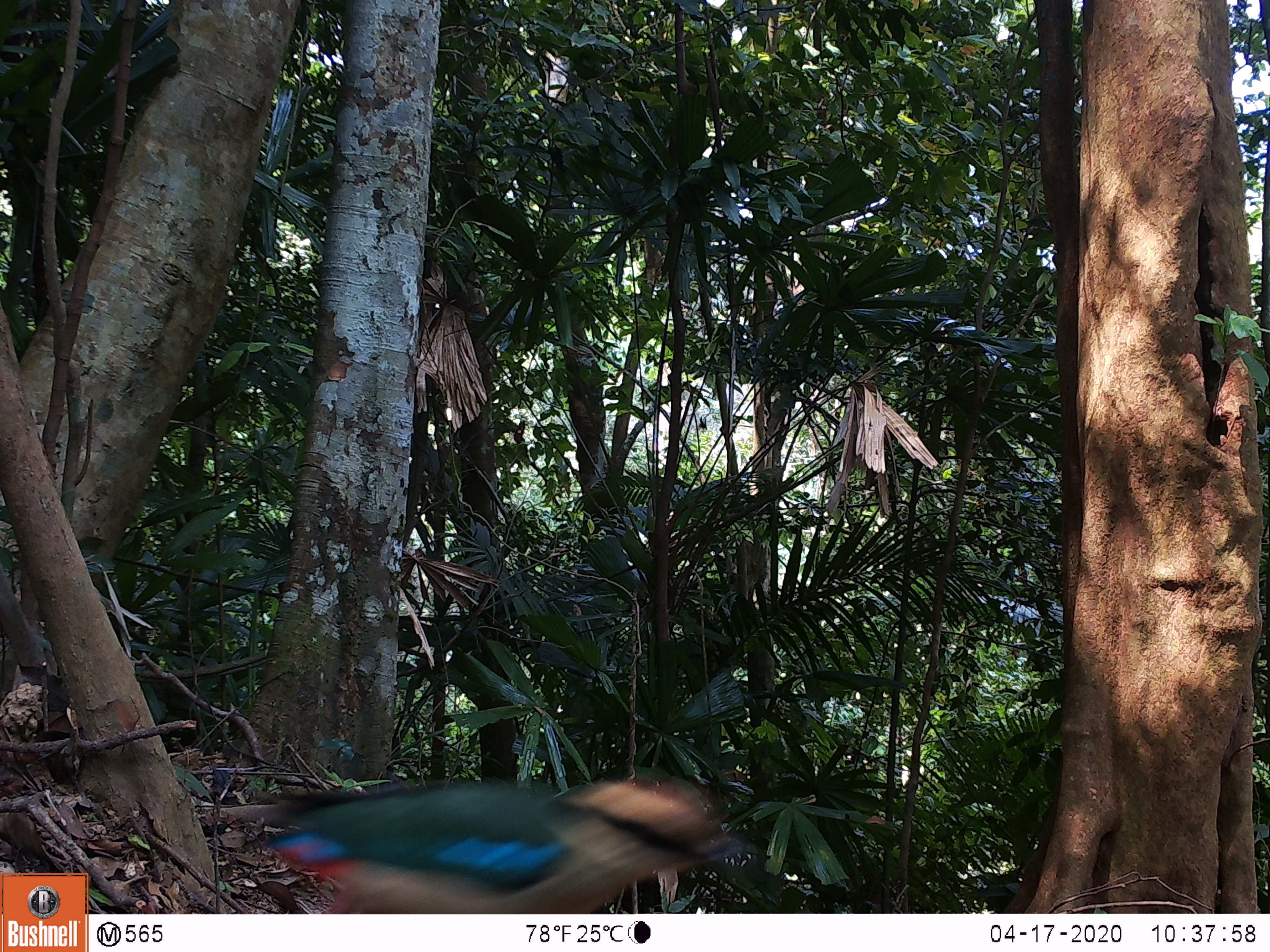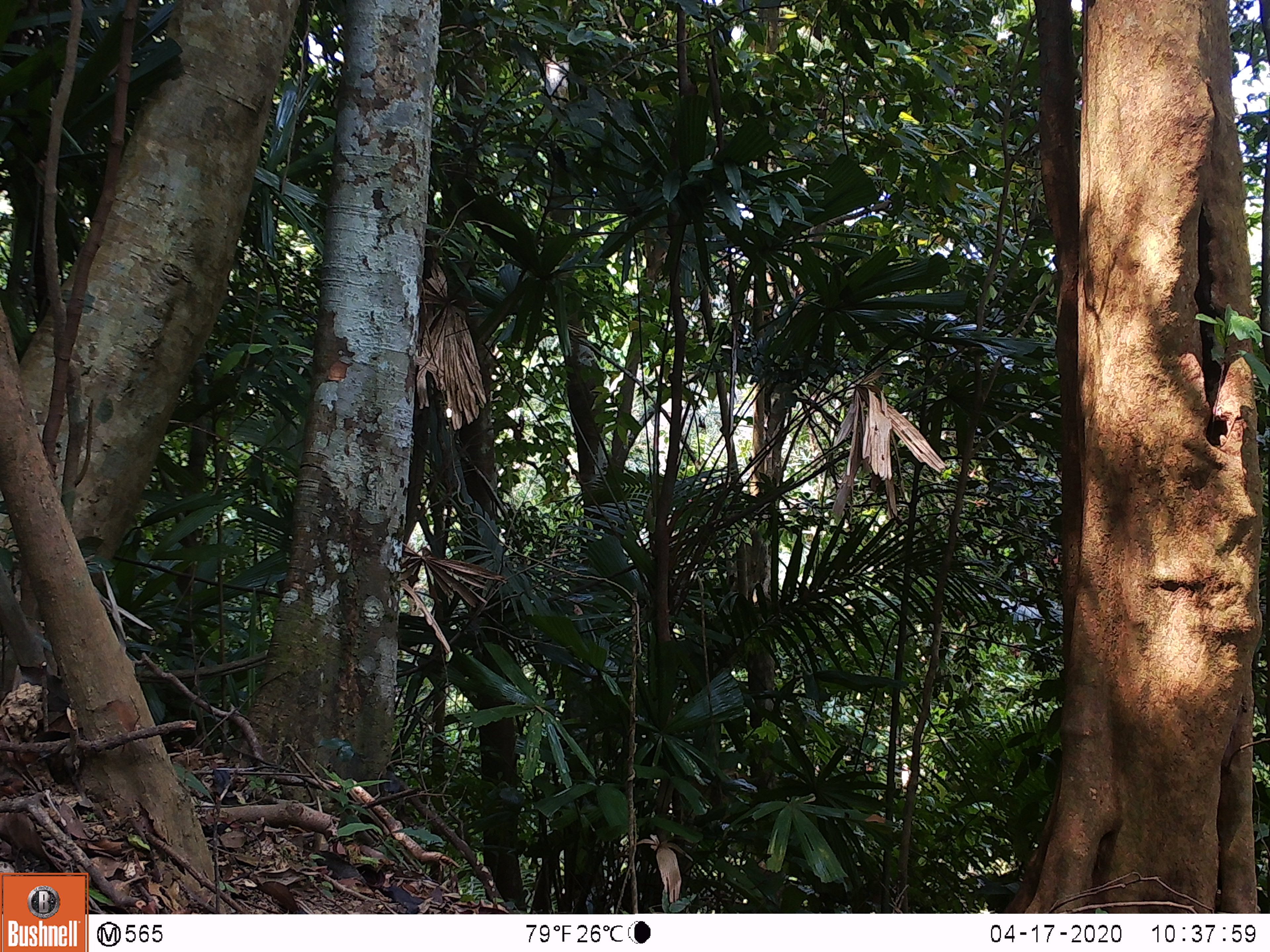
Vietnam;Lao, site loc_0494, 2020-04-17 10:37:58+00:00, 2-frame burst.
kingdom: Animalia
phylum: Chordata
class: Aves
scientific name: Aves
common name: bird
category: unidentified bird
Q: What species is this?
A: Unidentified bird (bird) (Aves).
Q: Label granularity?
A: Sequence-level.